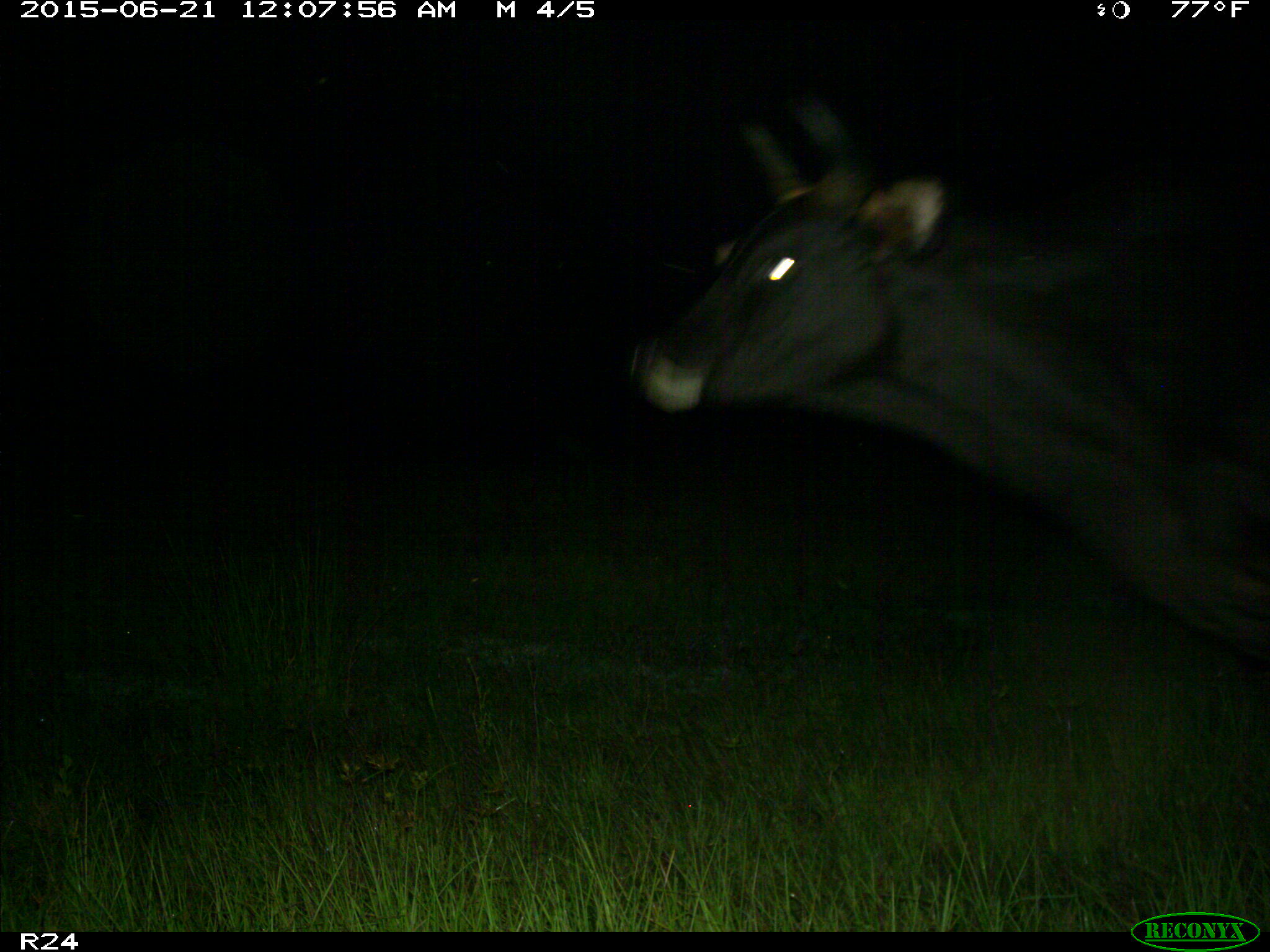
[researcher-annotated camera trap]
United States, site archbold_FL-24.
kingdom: Animalia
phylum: Chordata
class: Mammalia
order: Artiodactyla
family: Bovidae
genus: Bos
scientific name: Bos taurus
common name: domestic cow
Bos taurus (domestic cow).